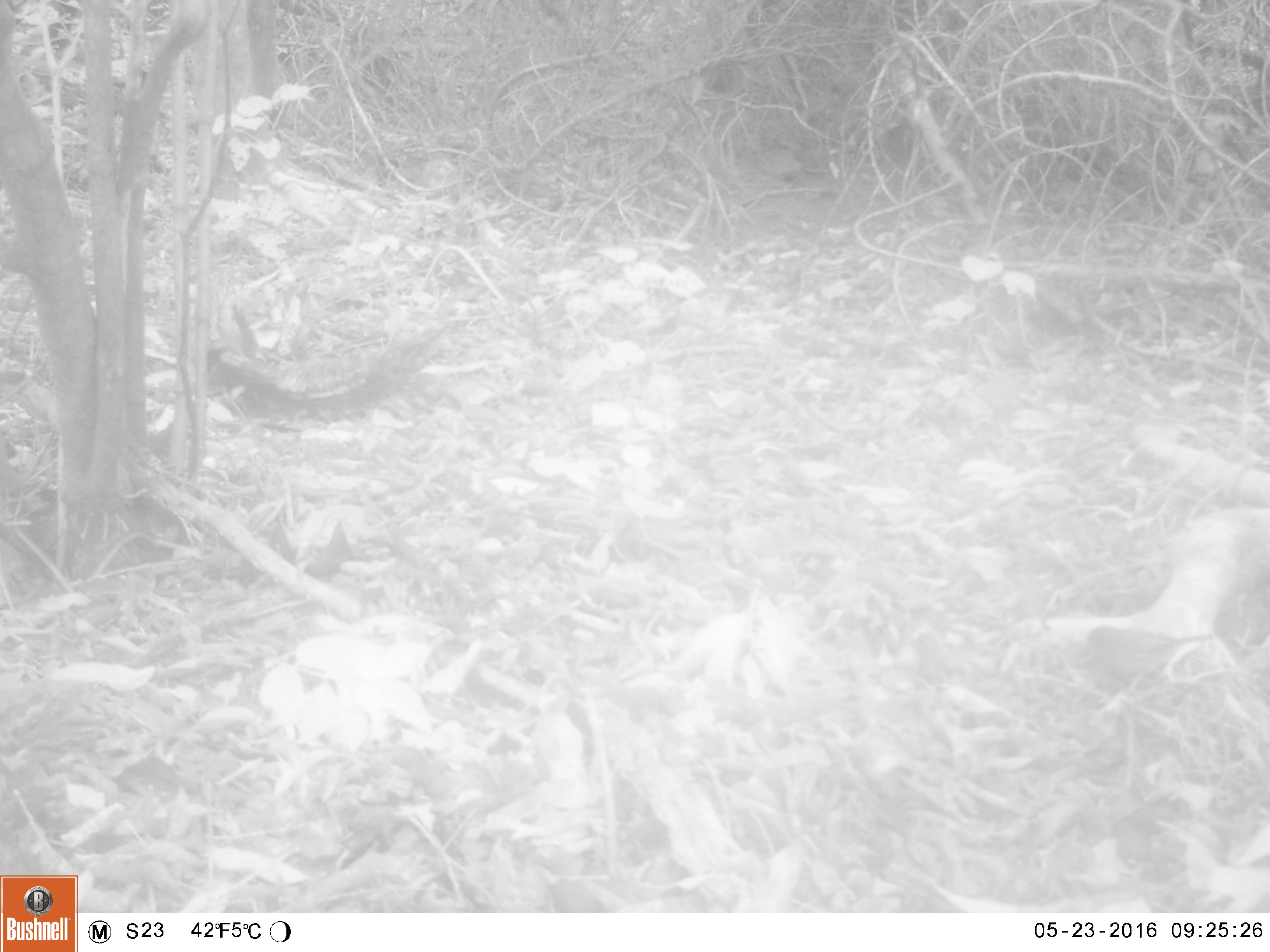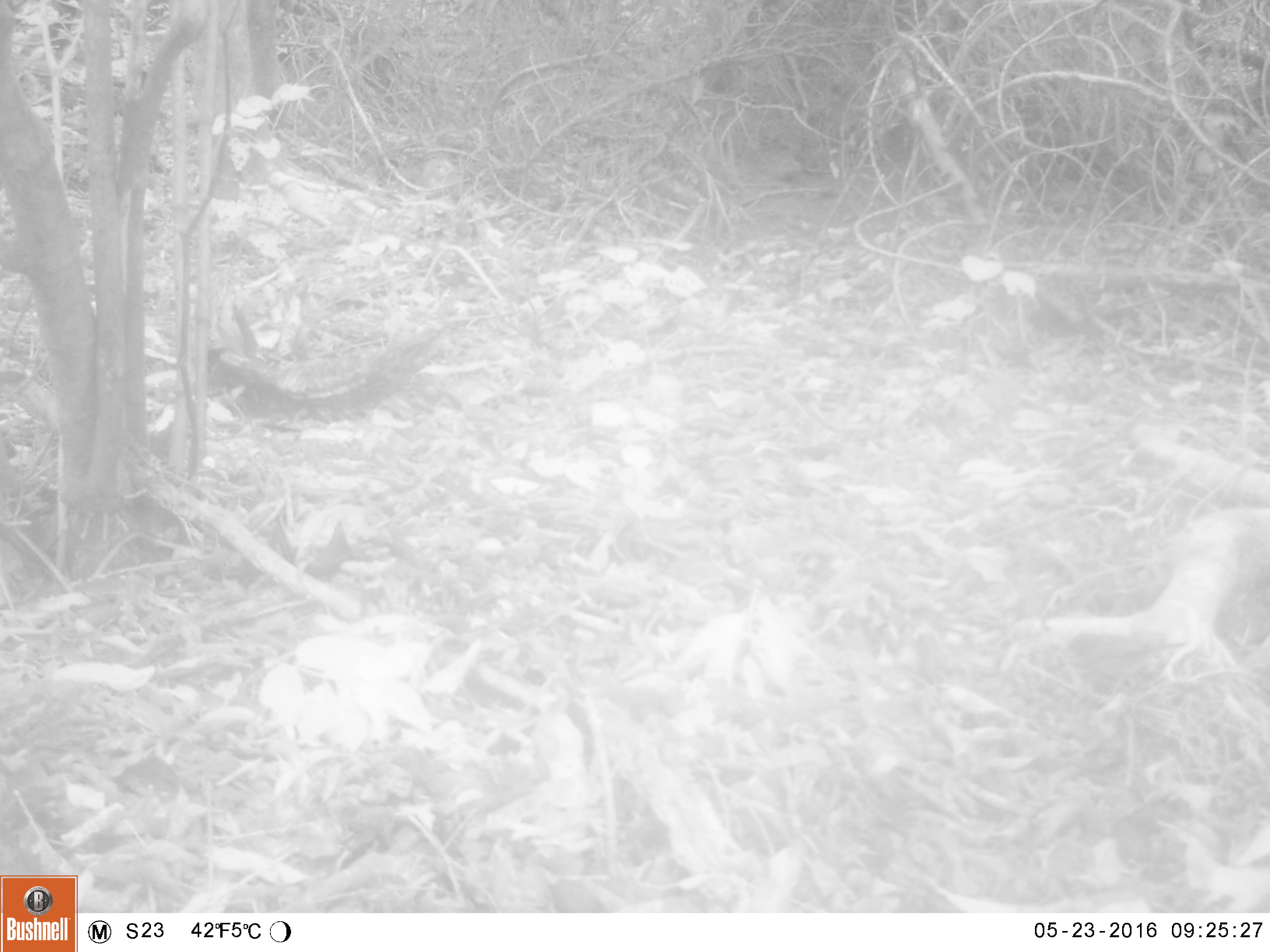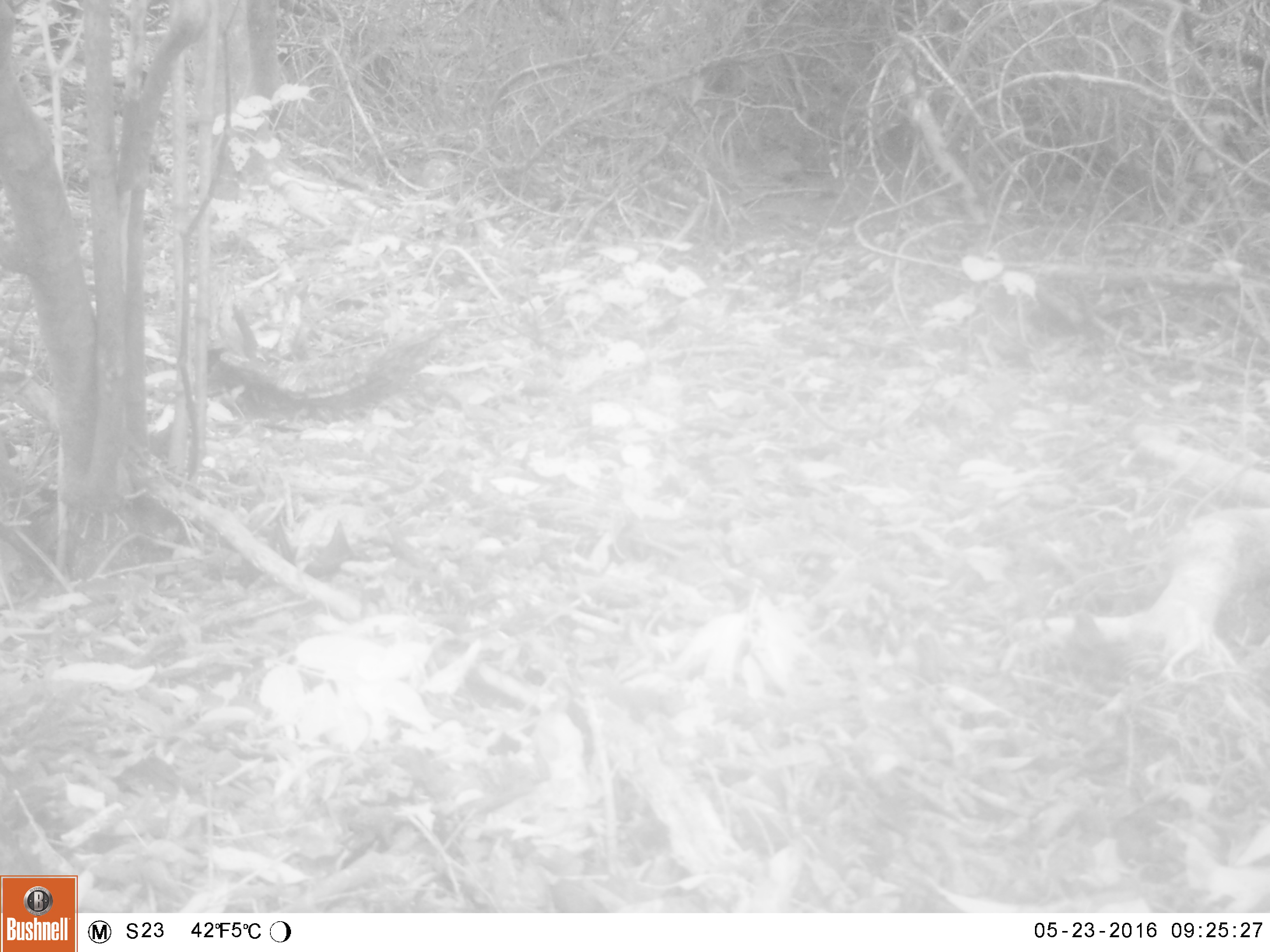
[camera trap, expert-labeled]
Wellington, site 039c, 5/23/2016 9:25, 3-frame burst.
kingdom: Animalia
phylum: Chordata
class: Aves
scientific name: Aves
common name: bird